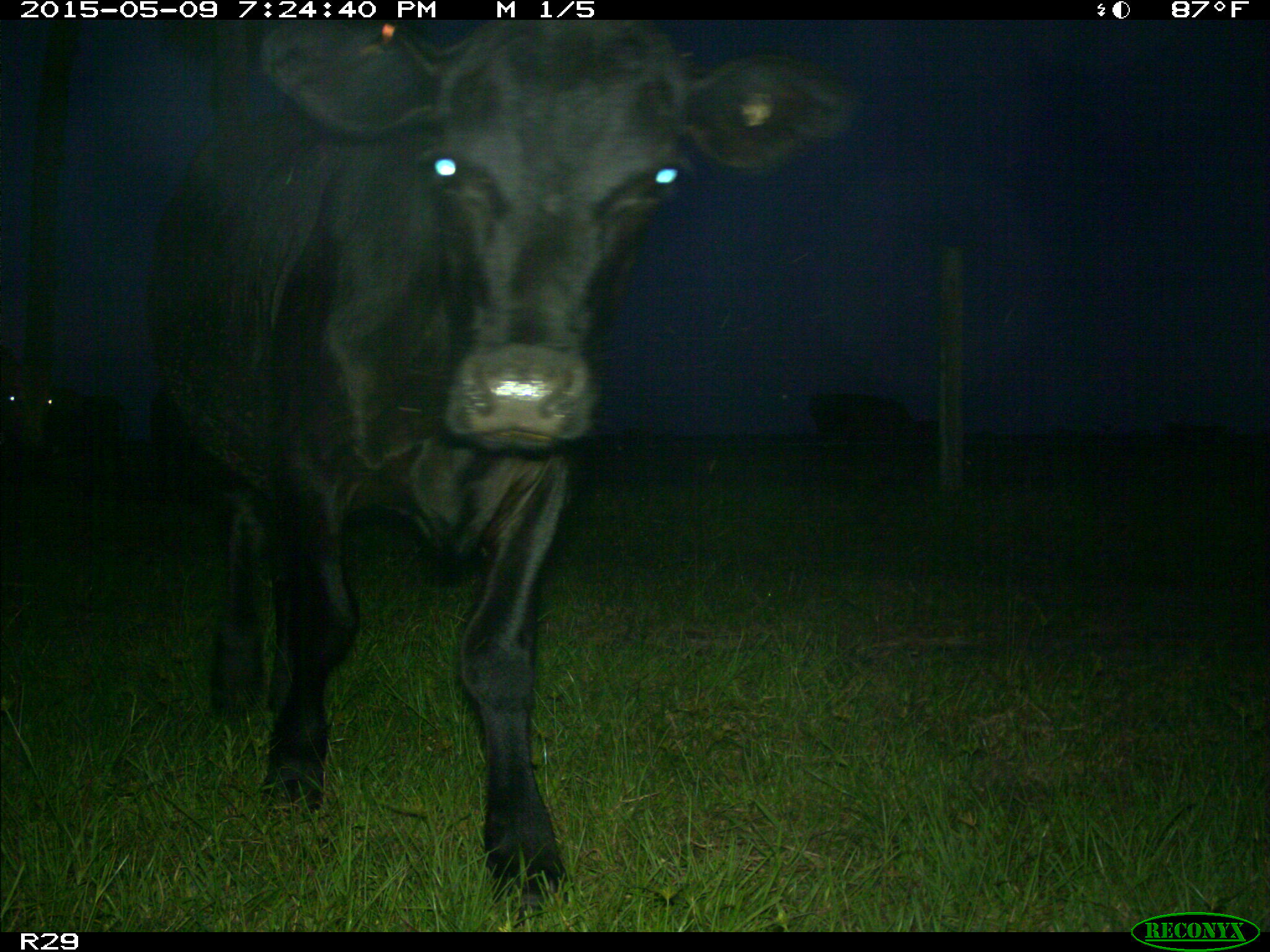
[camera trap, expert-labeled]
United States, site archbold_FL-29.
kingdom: Animalia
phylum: Chordata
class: Mammalia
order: Artiodactyla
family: Bovidae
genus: Bos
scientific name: Bos taurus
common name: domestic cow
Bos taurus (domestic cow).